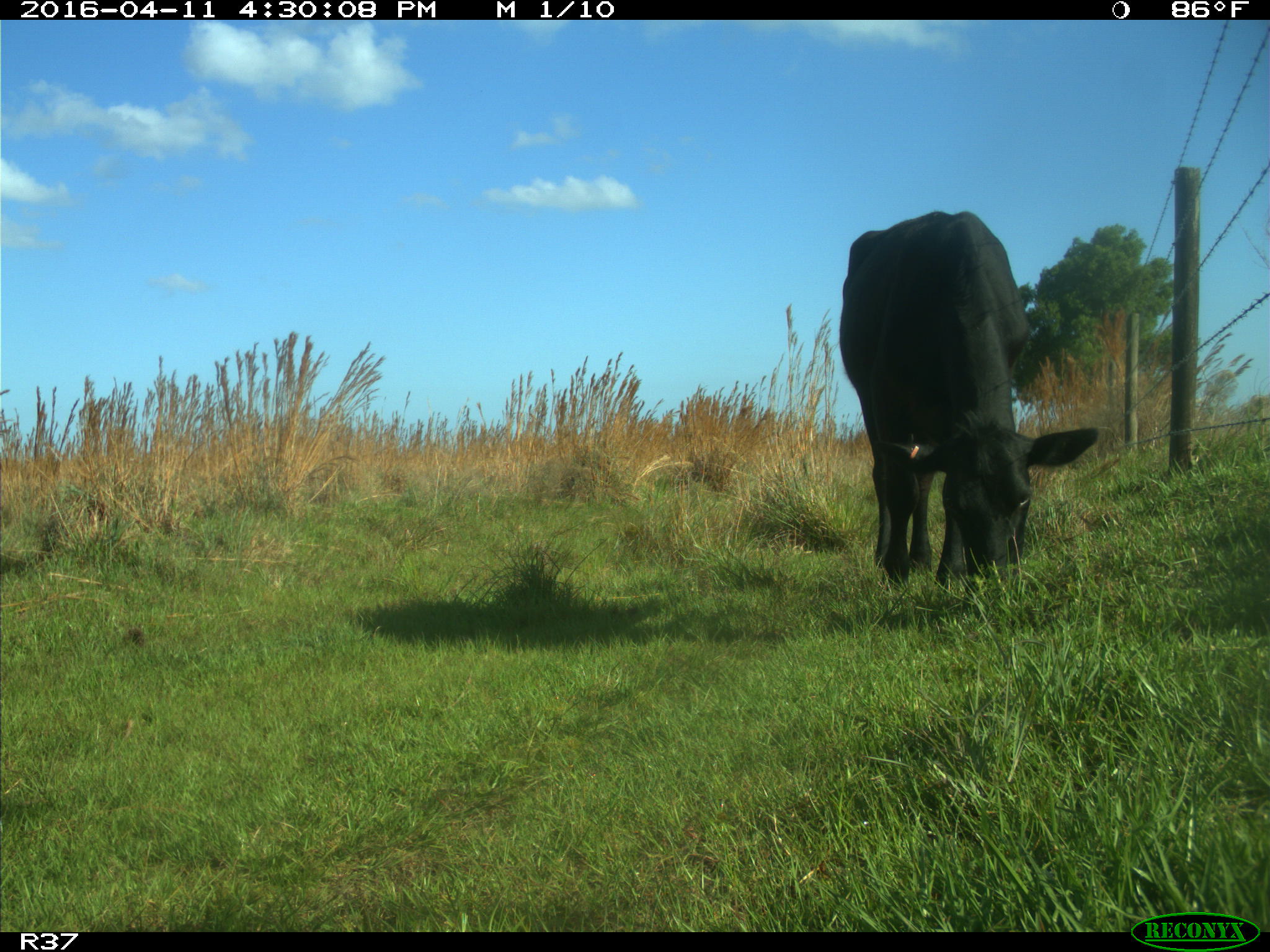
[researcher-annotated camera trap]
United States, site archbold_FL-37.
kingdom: Animalia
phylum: Chordata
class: Mammalia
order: Artiodactyla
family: Bovidae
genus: Bos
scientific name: Bos taurus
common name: domestic cow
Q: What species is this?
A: Bos taurus (domestic cow).